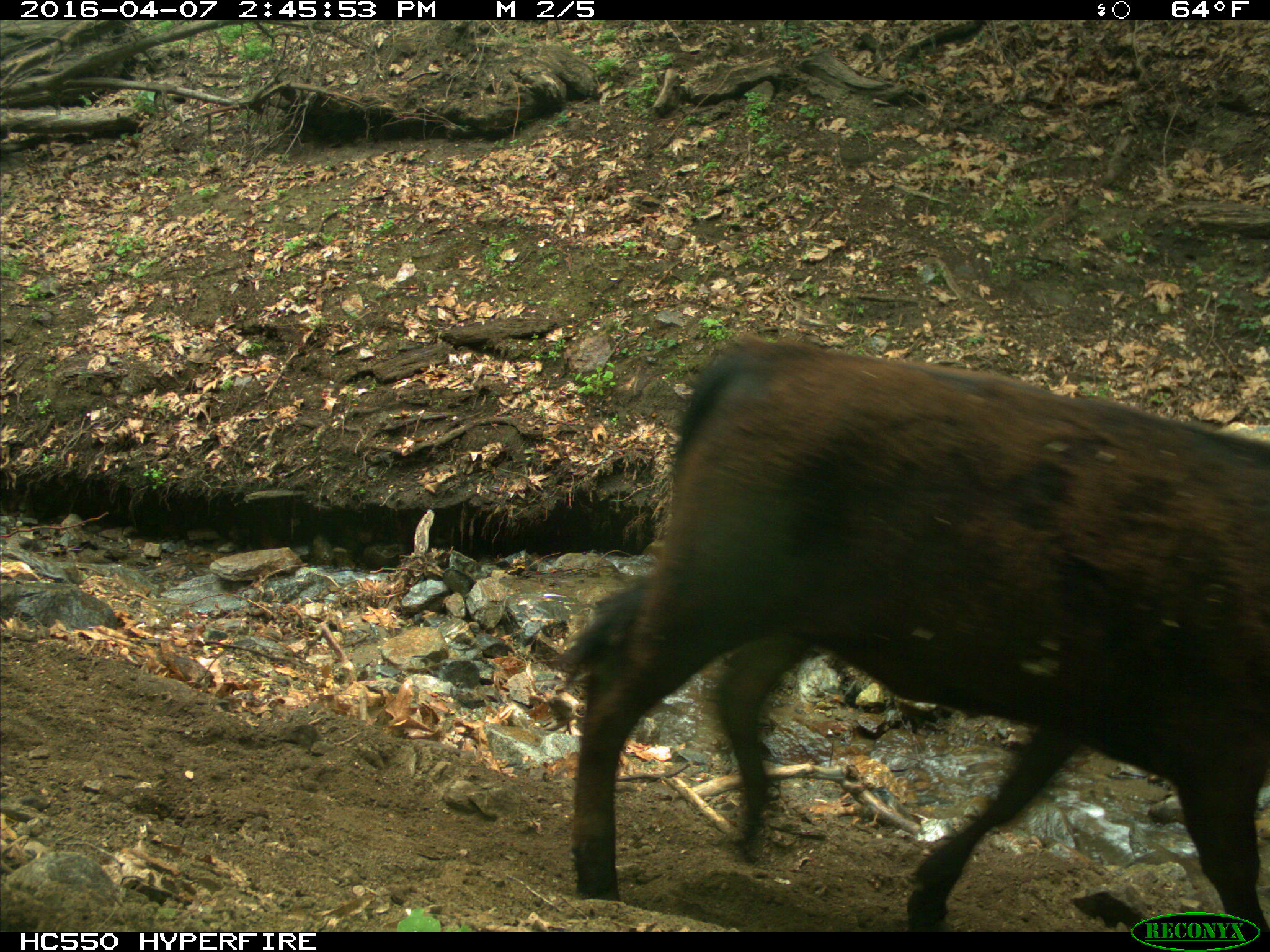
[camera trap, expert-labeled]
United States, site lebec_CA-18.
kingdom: Animalia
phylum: Chordata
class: Mammalia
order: Artiodactyla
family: Bovidae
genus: Bos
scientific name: Bos taurus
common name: domestic cow